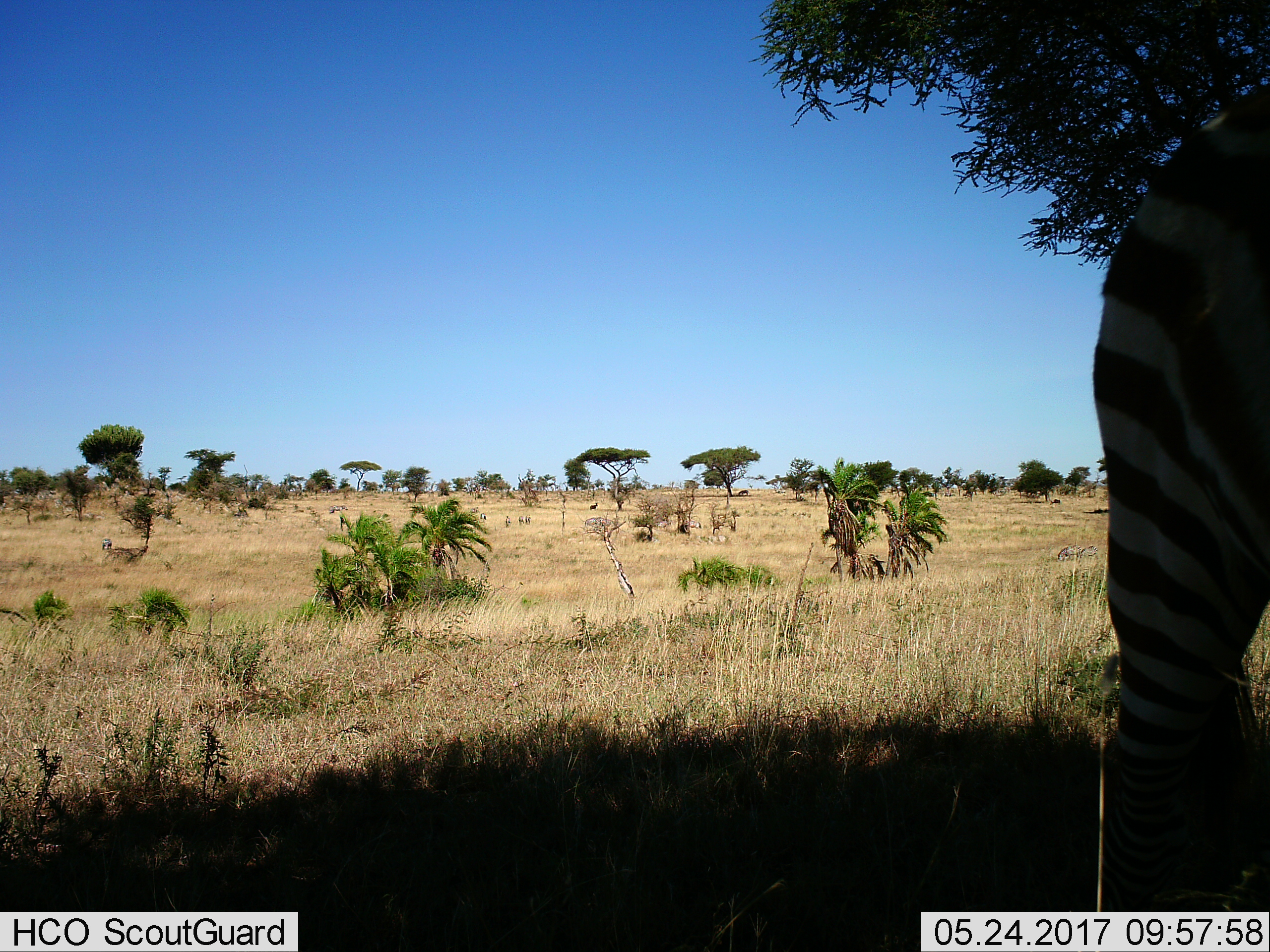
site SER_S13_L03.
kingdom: Animalia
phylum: Chordata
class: Mammalia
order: Perissodactyla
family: Equidae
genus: Equus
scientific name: Equus quagga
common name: plains zebra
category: zebraplains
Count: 1.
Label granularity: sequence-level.